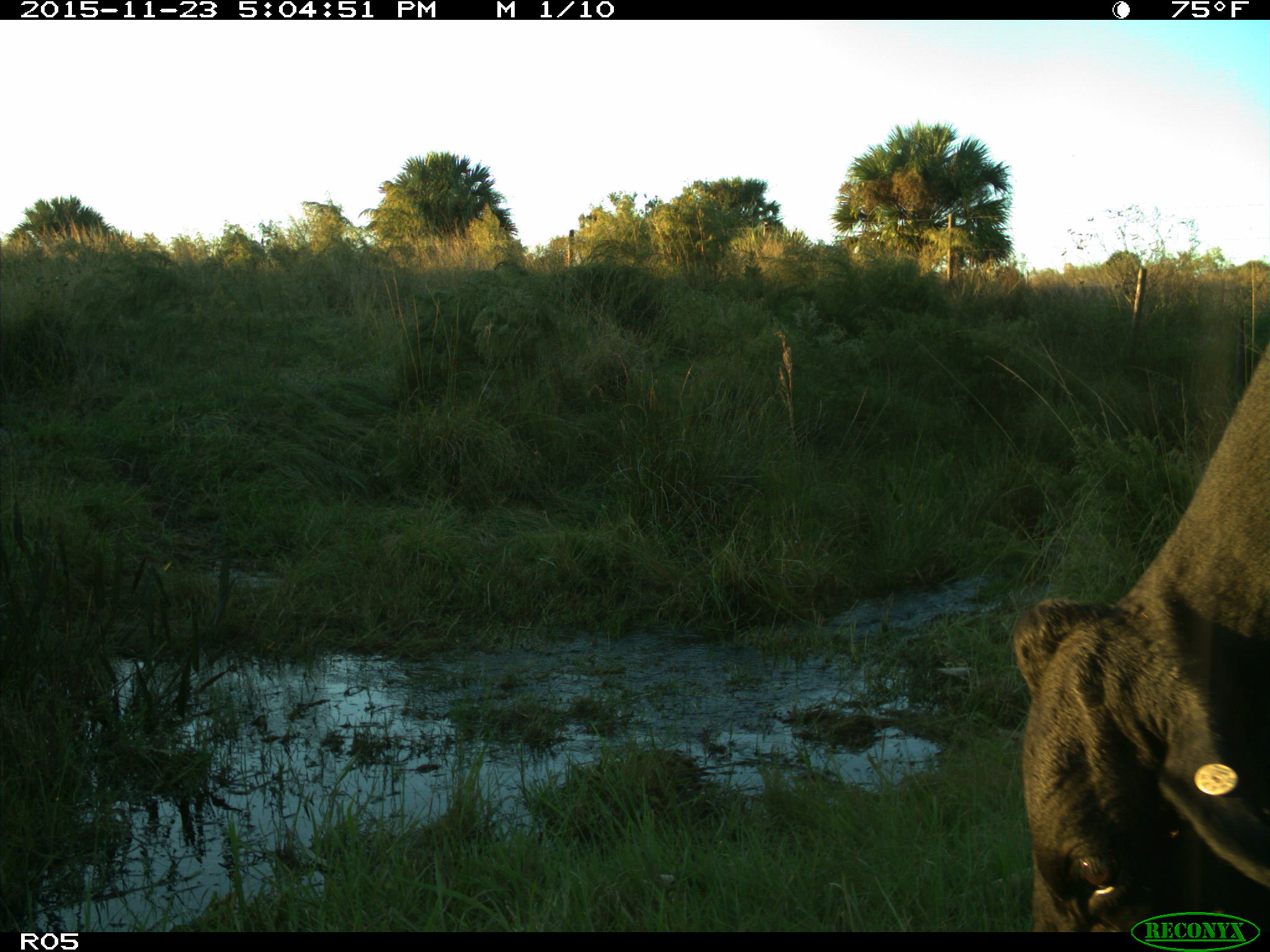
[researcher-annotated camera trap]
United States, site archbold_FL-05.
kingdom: Animalia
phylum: Chordata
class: Mammalia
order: Artiodactyla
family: Bovidae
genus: Bos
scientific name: Bos taurus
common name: domestic cow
Bos taurus (domestic cow).